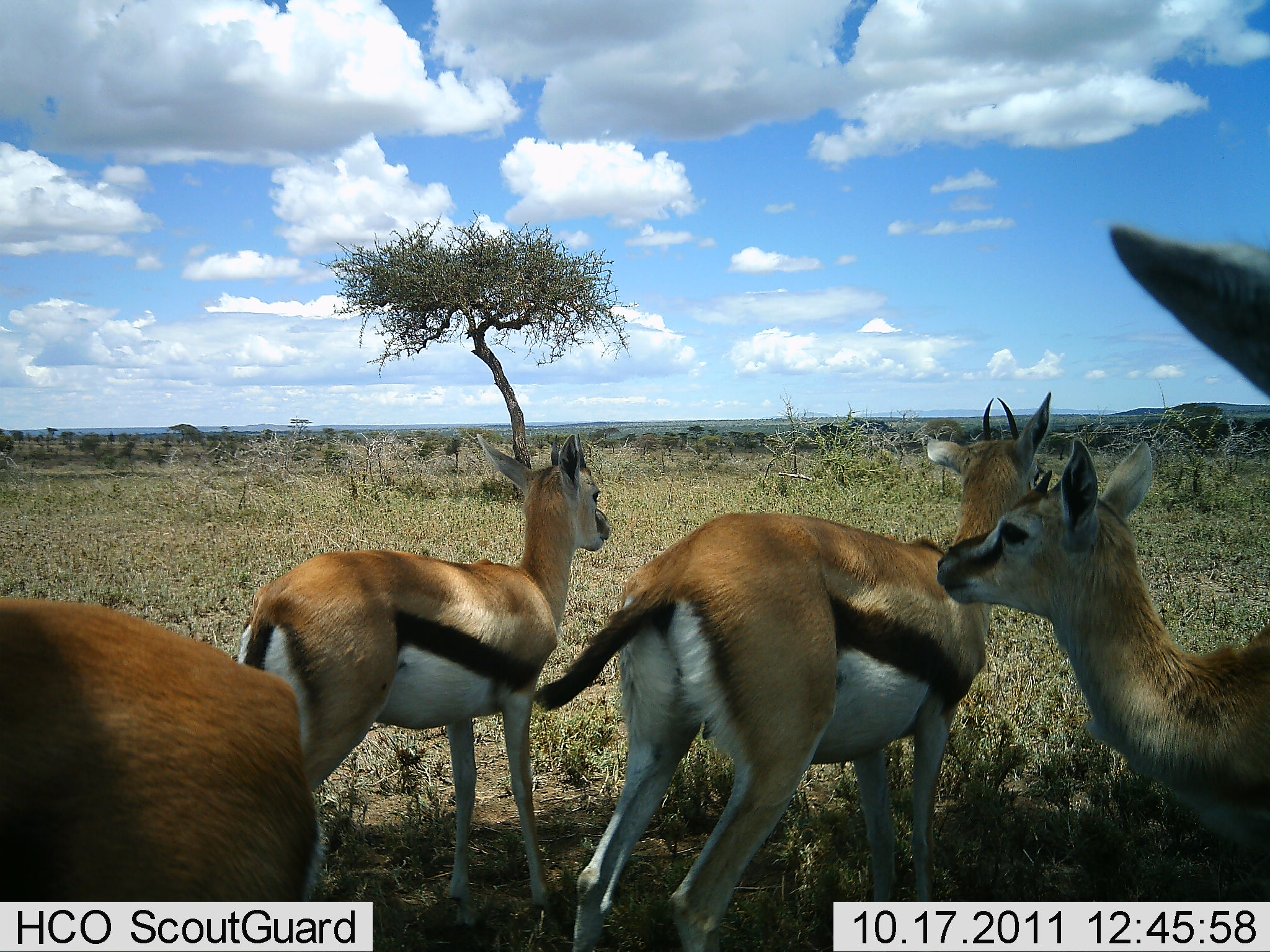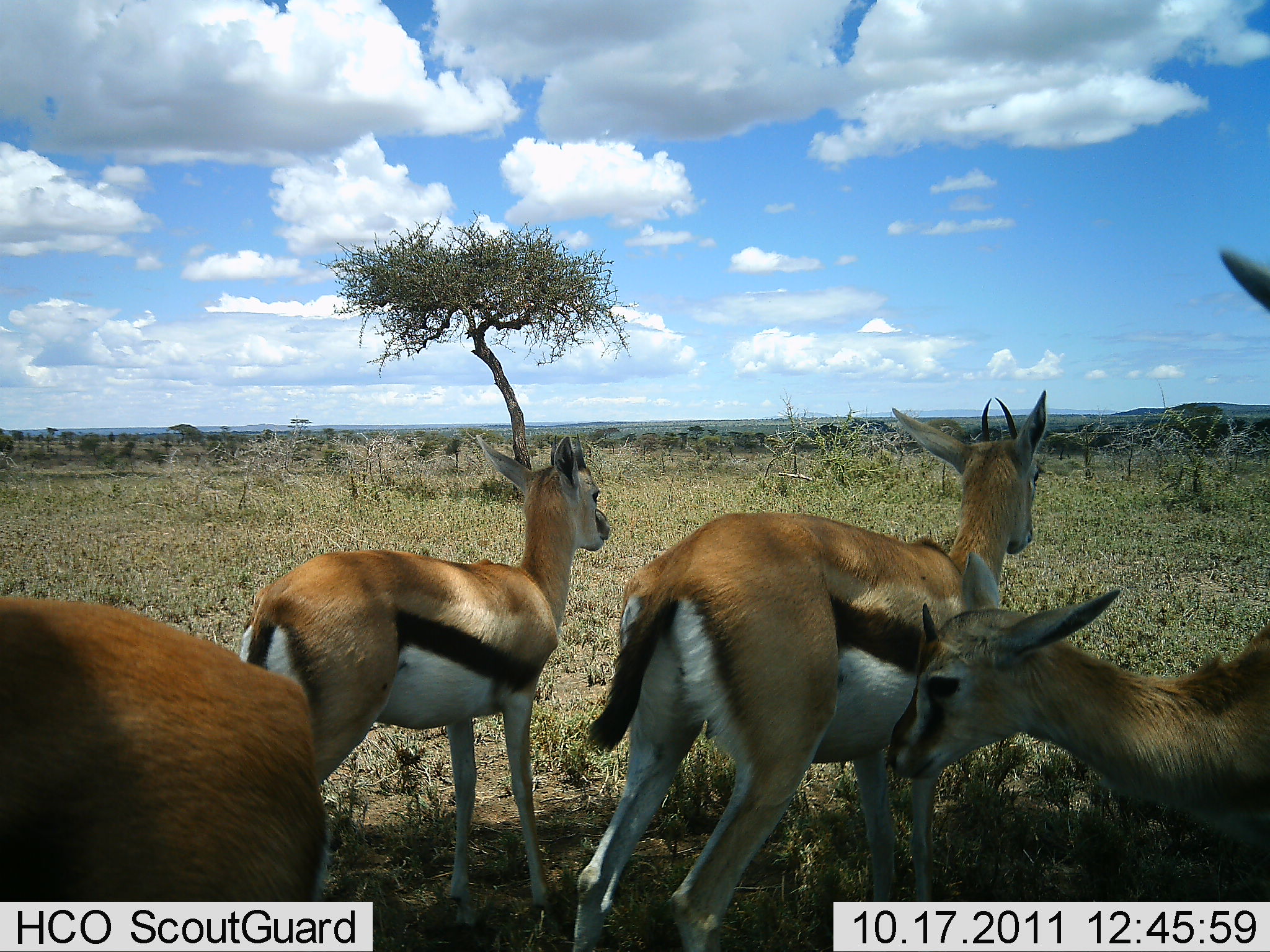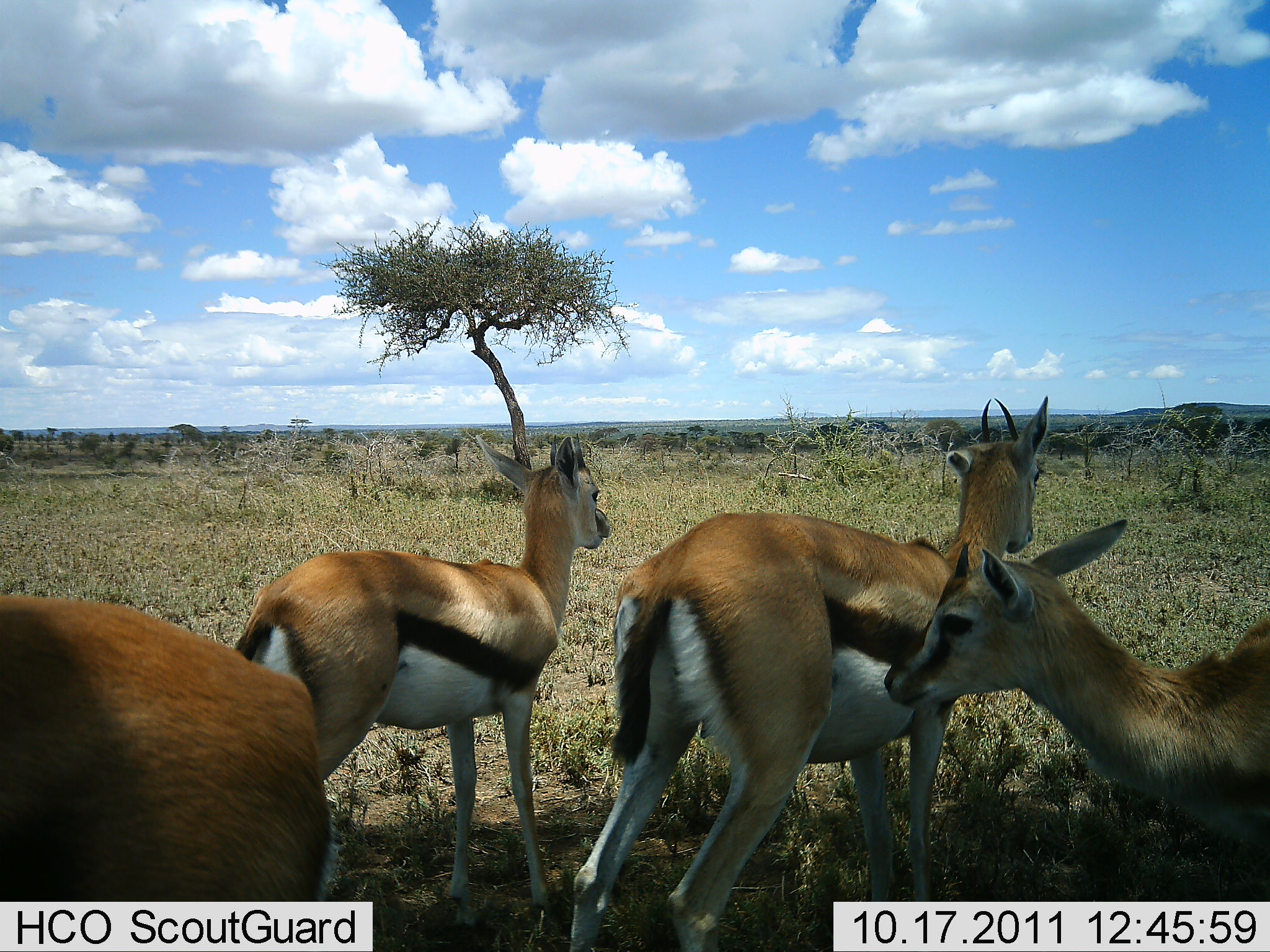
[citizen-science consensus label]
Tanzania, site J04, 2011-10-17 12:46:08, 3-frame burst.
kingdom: Animalia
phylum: Chordata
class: Mammalia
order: Artiodactyla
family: Bovidae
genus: Eudorcas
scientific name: Eudorcas thomsonii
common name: thomson's gazelle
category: gazellethomsons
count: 5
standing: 88%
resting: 12%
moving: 6%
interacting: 18%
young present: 24%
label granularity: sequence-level